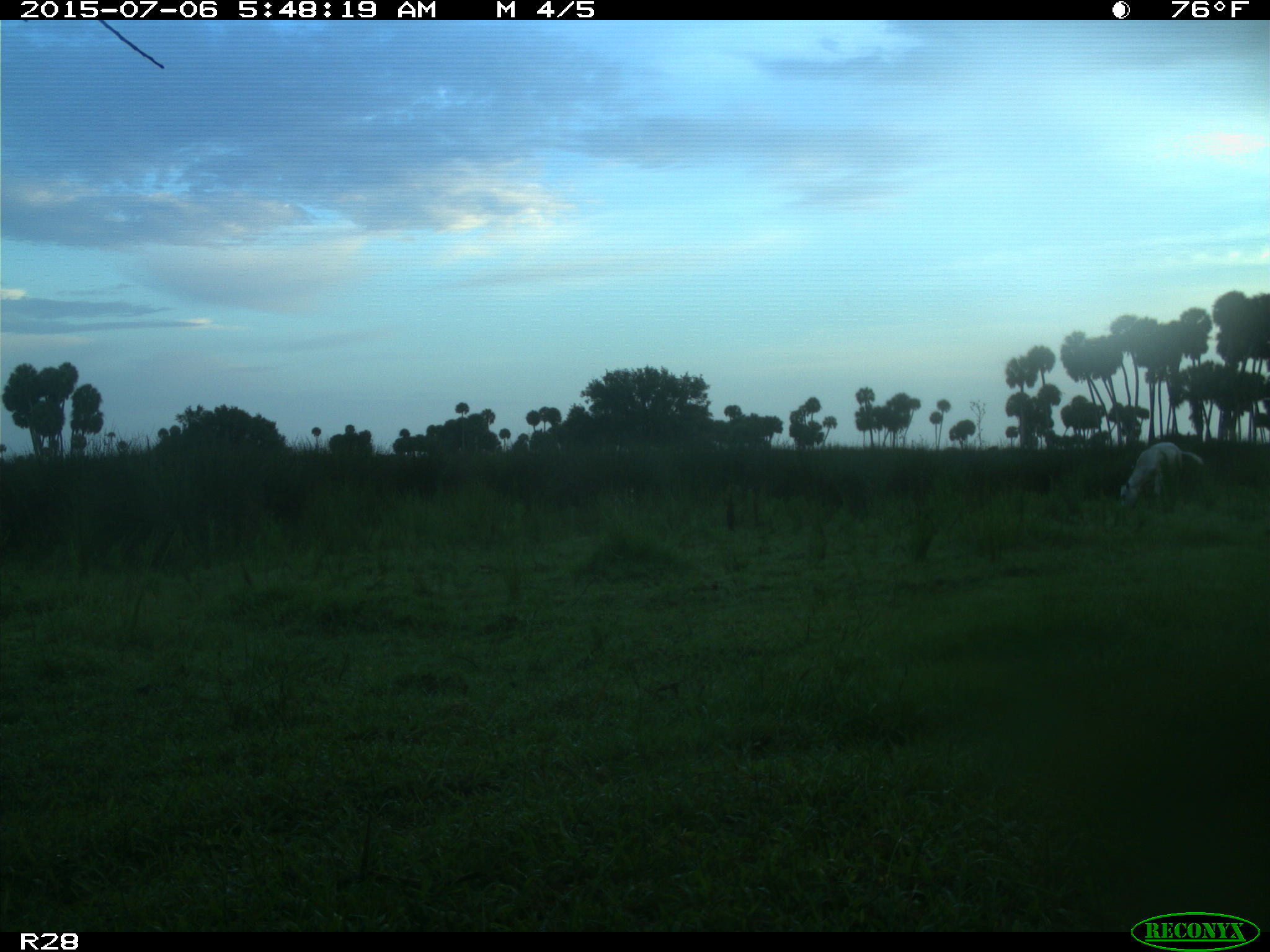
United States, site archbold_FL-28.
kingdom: Animalia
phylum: Chordata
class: Mammalia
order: Artiodactyla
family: Bovidae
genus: Bos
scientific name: Bos taurus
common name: domestic cow